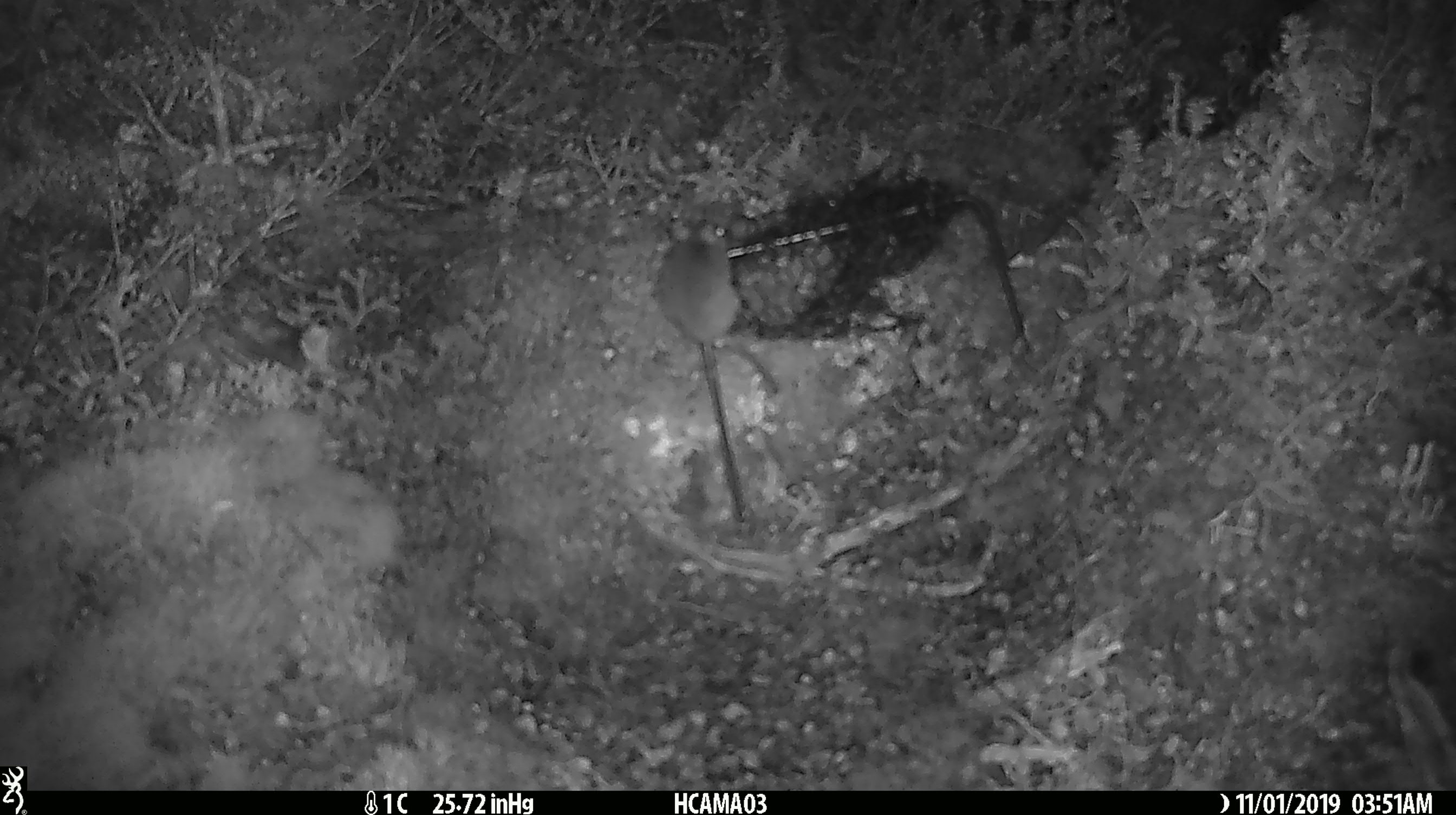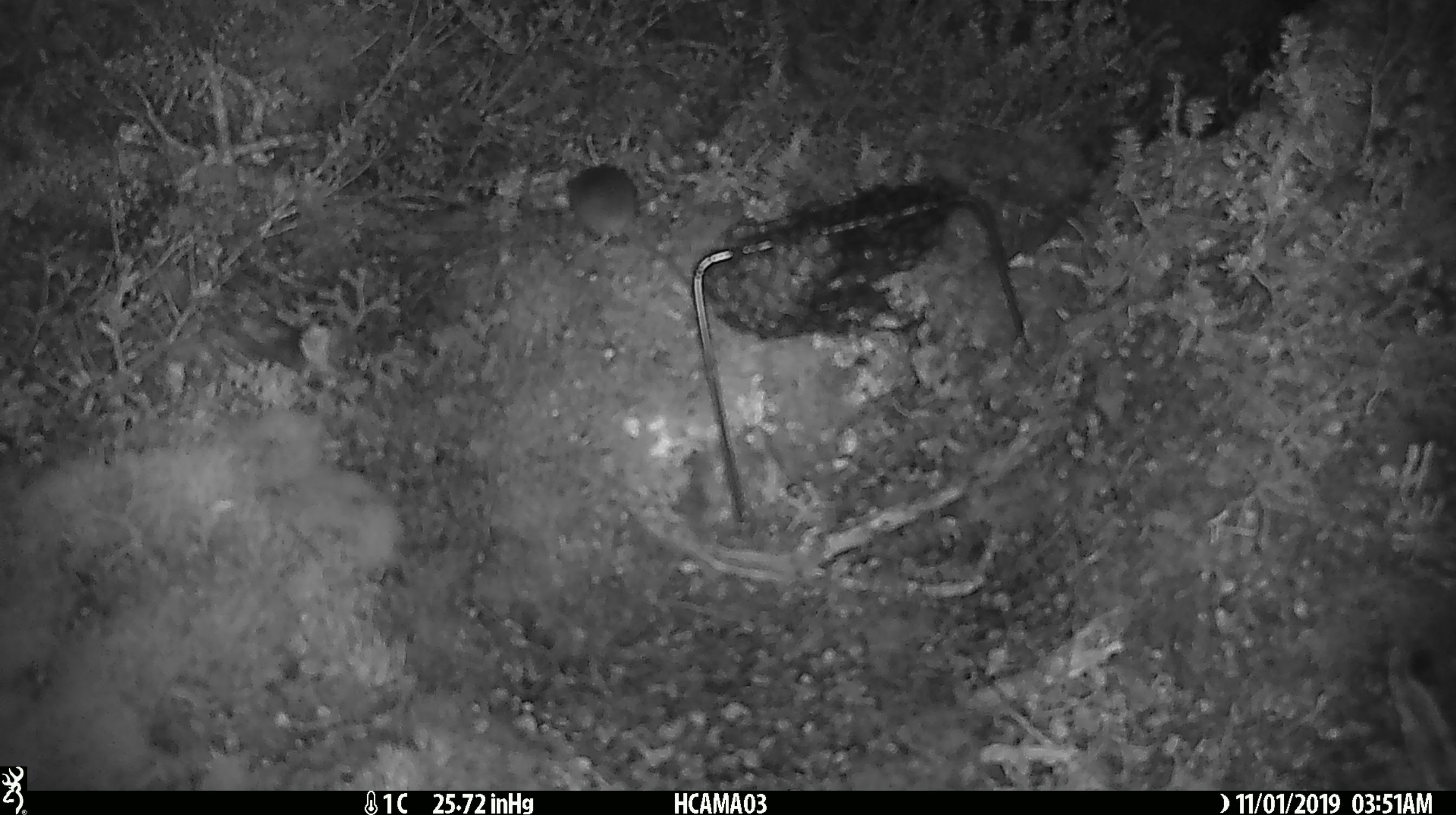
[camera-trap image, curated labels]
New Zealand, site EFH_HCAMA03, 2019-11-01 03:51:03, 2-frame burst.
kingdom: Animalia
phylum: Chordata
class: Mammalia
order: Rodentia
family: Muridae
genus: Mus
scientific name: Mus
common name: mouse